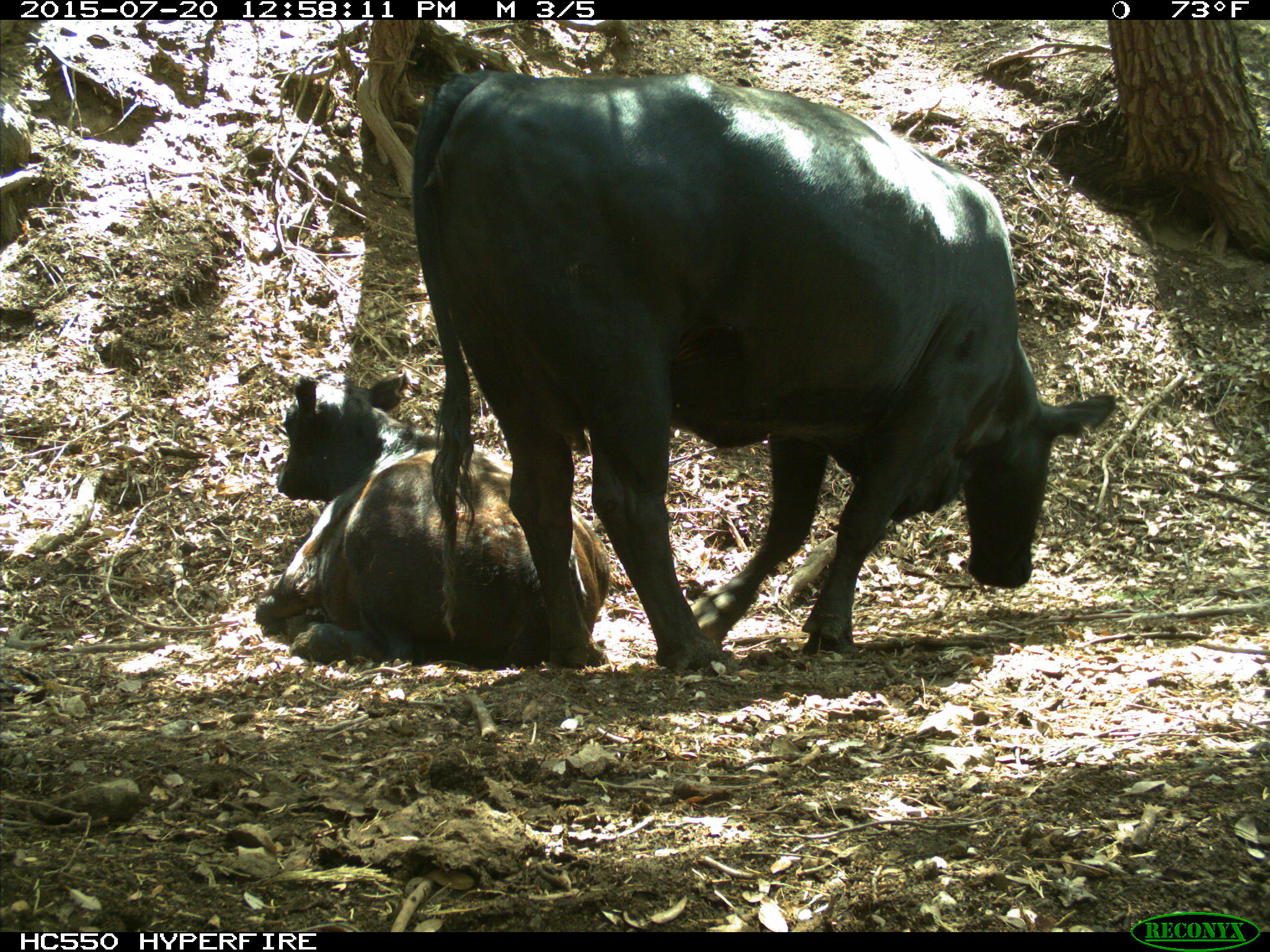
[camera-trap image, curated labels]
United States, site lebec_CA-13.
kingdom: Animalia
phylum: Chordata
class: Mammalia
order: Artiodactyla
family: Bovidae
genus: Bos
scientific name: Bos taurus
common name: domestic cow